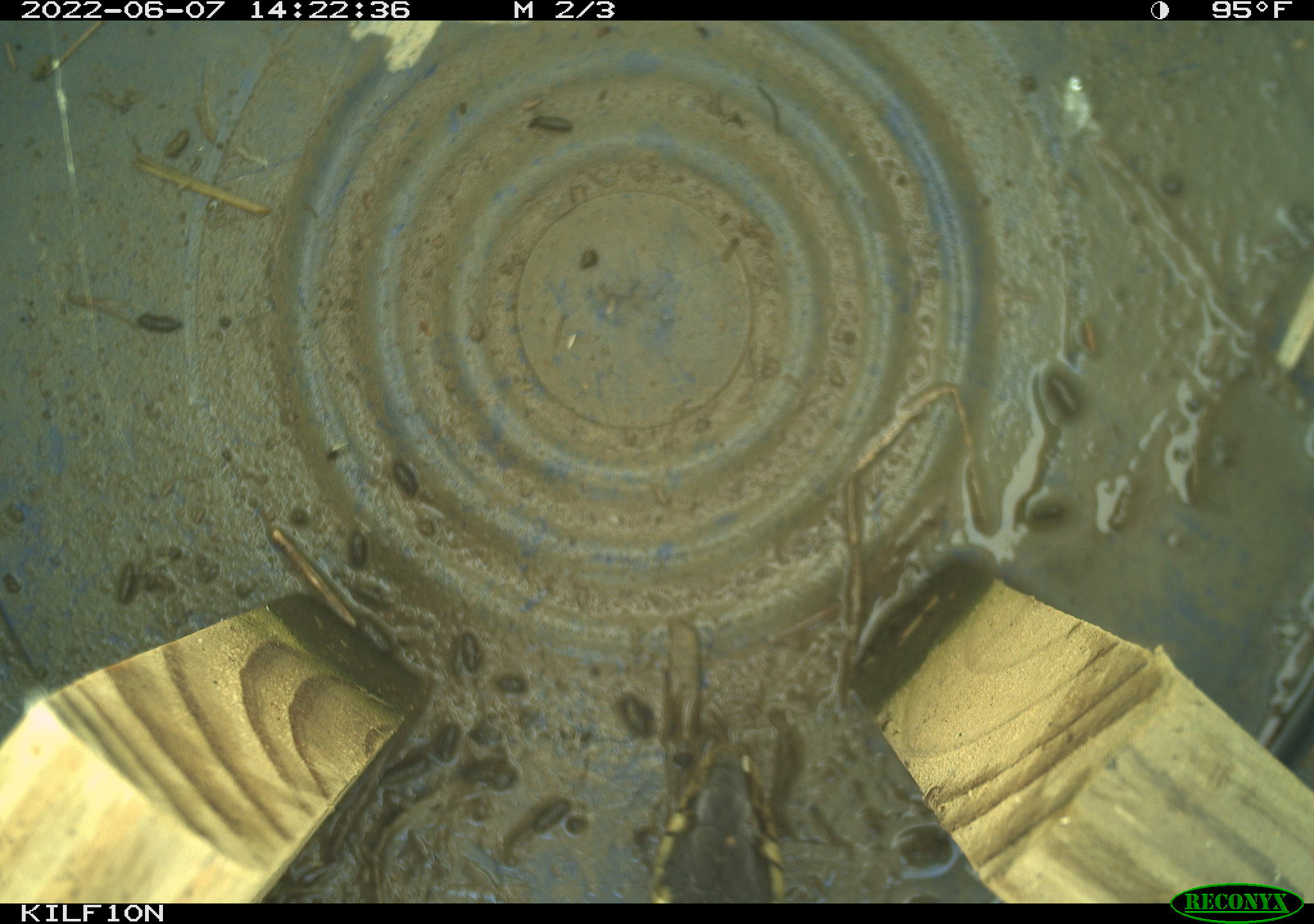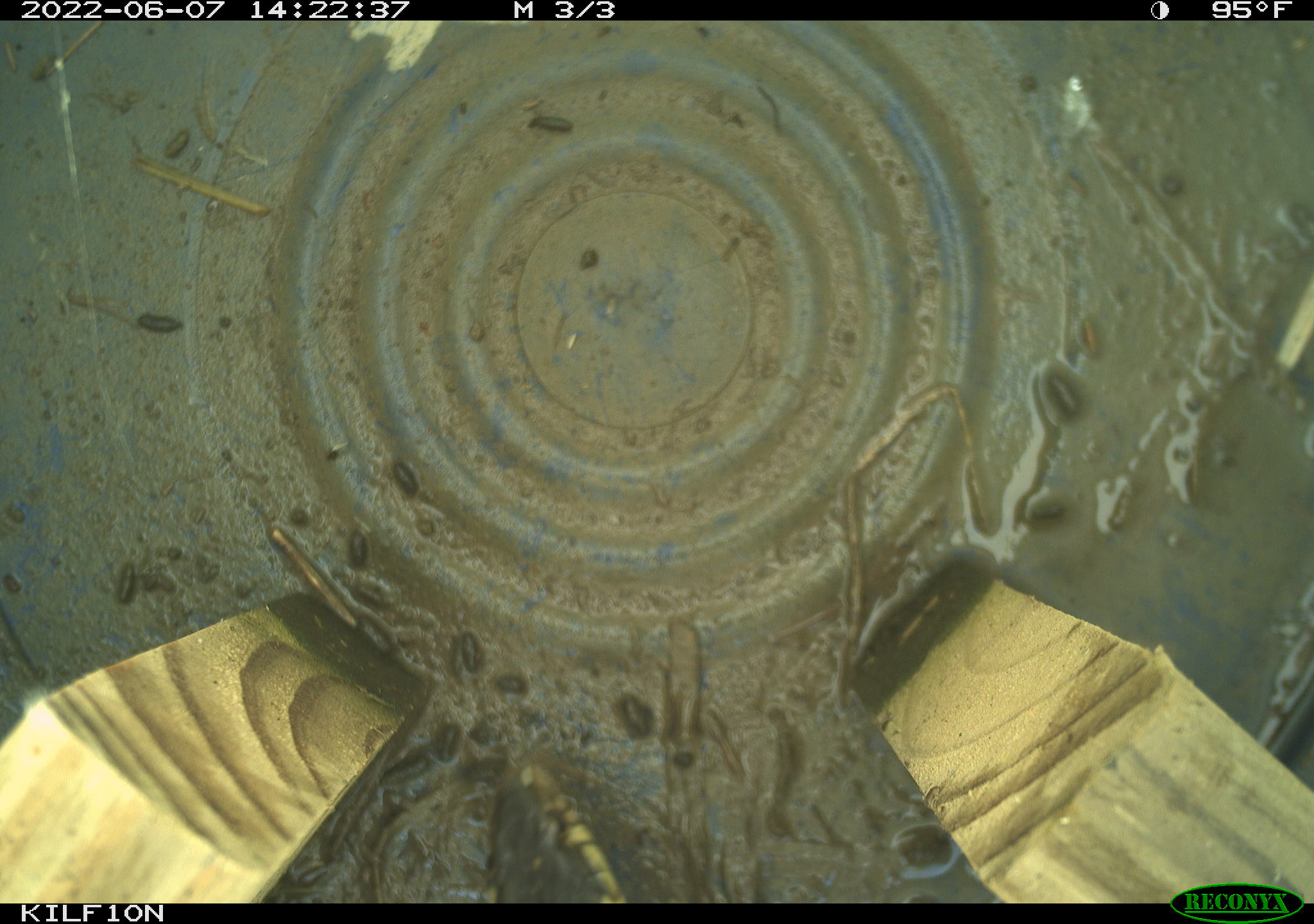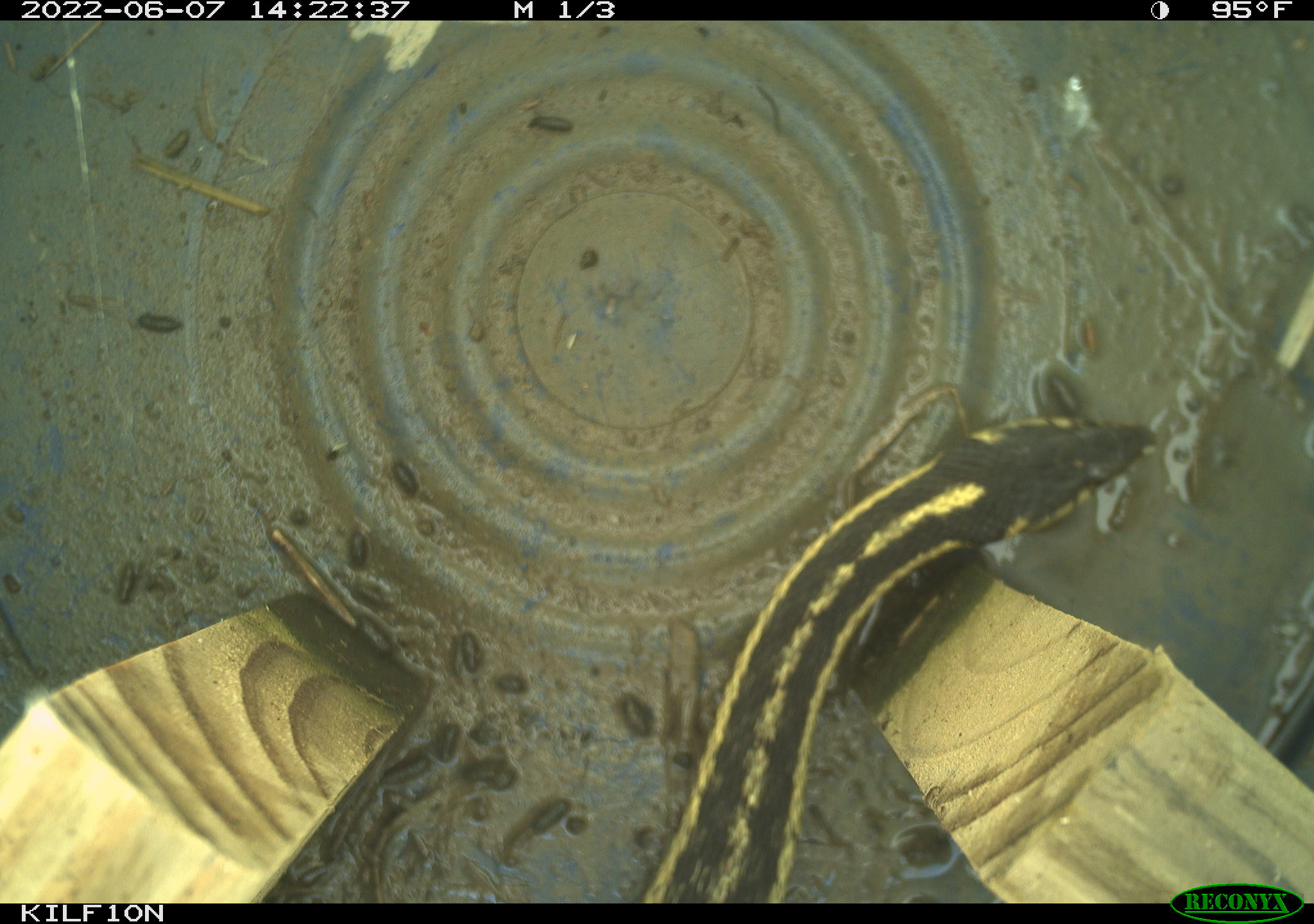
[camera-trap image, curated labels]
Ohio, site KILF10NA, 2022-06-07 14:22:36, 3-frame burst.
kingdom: Animalia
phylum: Chordata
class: Reptilia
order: Squamata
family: Colubridae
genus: Thamnophis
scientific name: Thamnophis sirtalis sirtalis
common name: eastern gartersnake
Eastern gartersnake (Thamnophis sirtalis sirtalis).